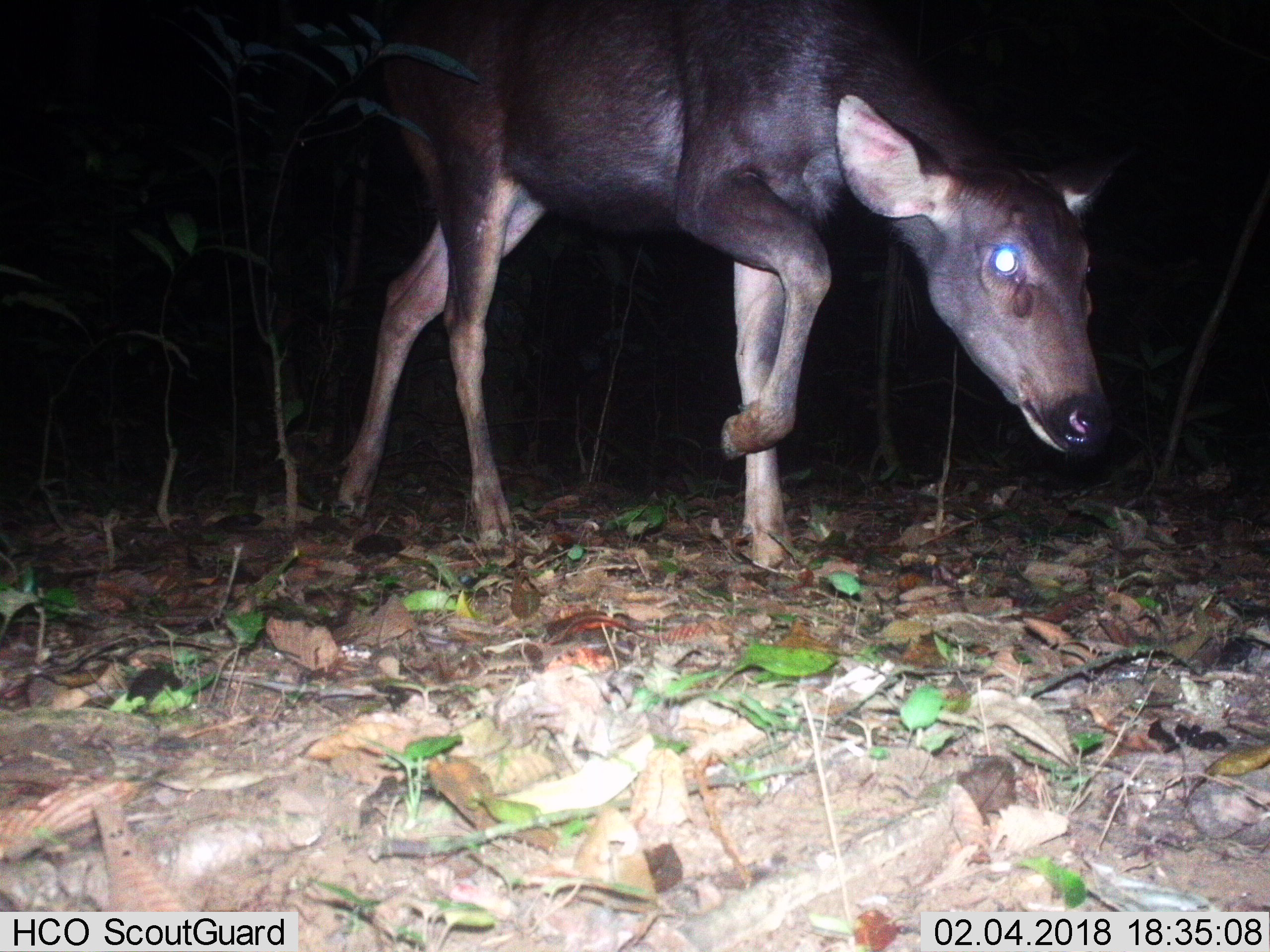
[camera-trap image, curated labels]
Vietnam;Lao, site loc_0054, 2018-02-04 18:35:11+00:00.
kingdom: Animalia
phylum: Chordata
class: Mammalia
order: Artiodactyla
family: Cervidae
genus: Rusa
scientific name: Rusa unicolor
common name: sambar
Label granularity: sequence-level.